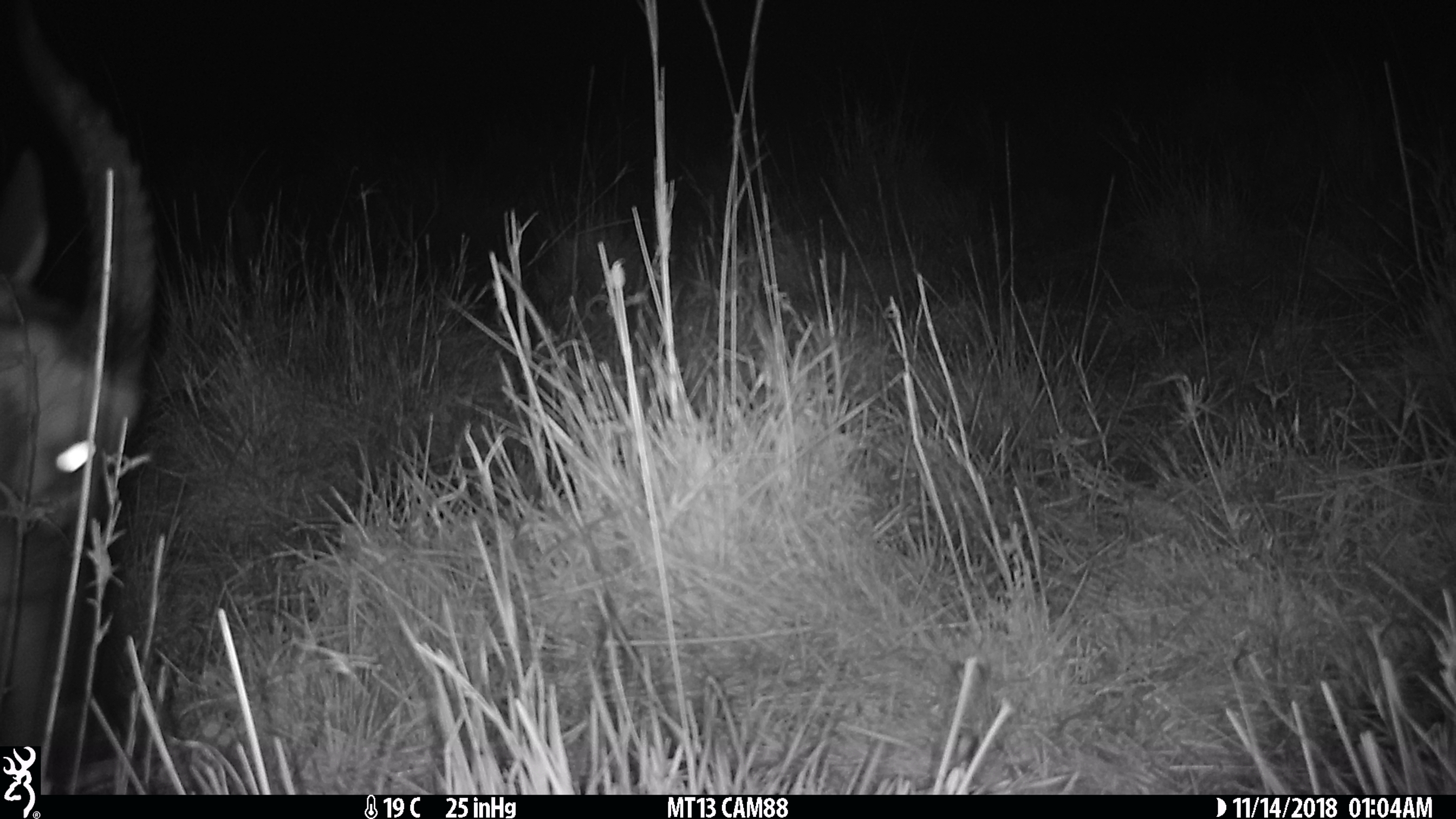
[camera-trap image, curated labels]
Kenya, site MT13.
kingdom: Animalia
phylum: Chordata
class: Mammalia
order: Artiodactyla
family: Bovidae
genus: Damaliscus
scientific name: Damaliscus lunatus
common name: topi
Topi (Damaliscus lunatus).